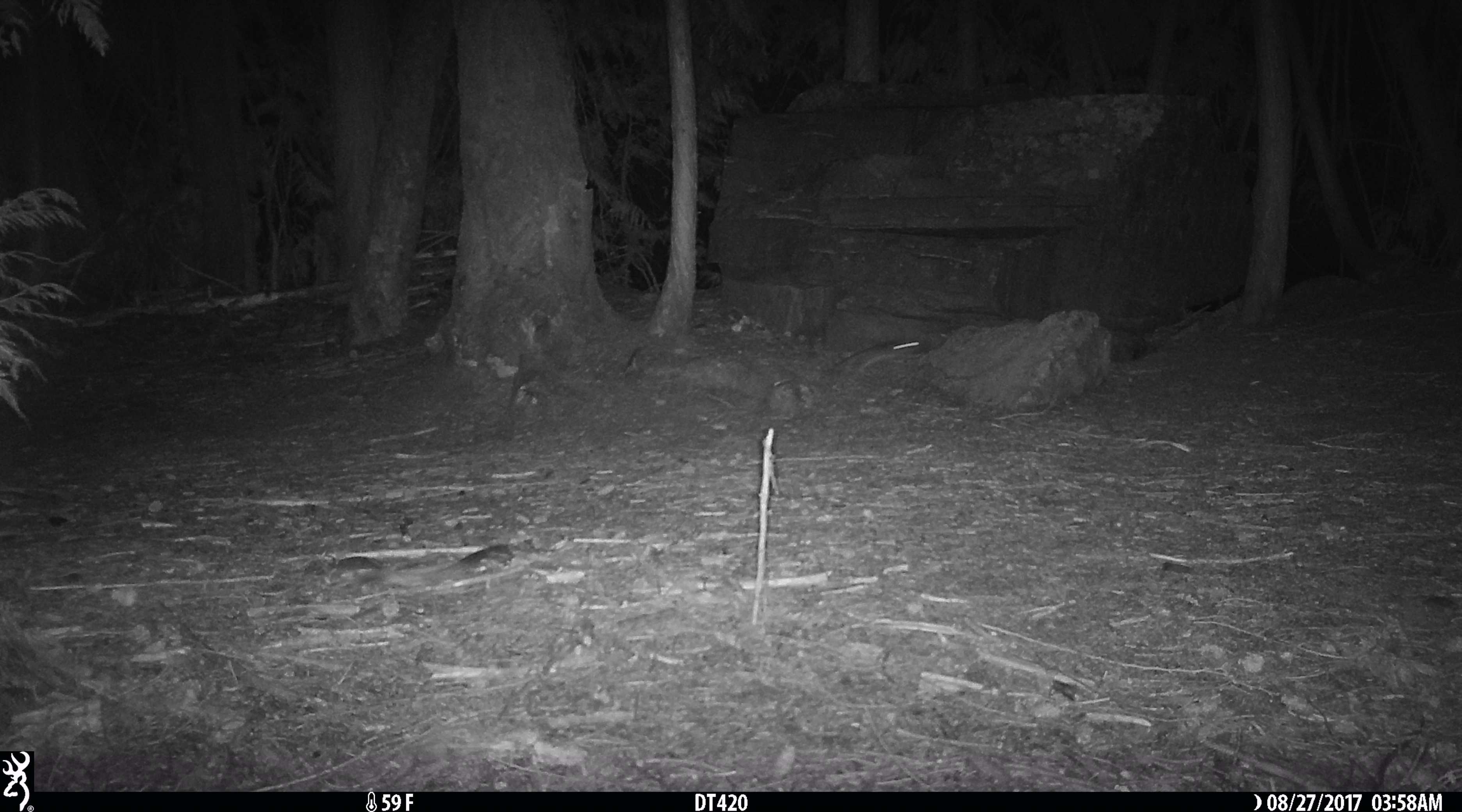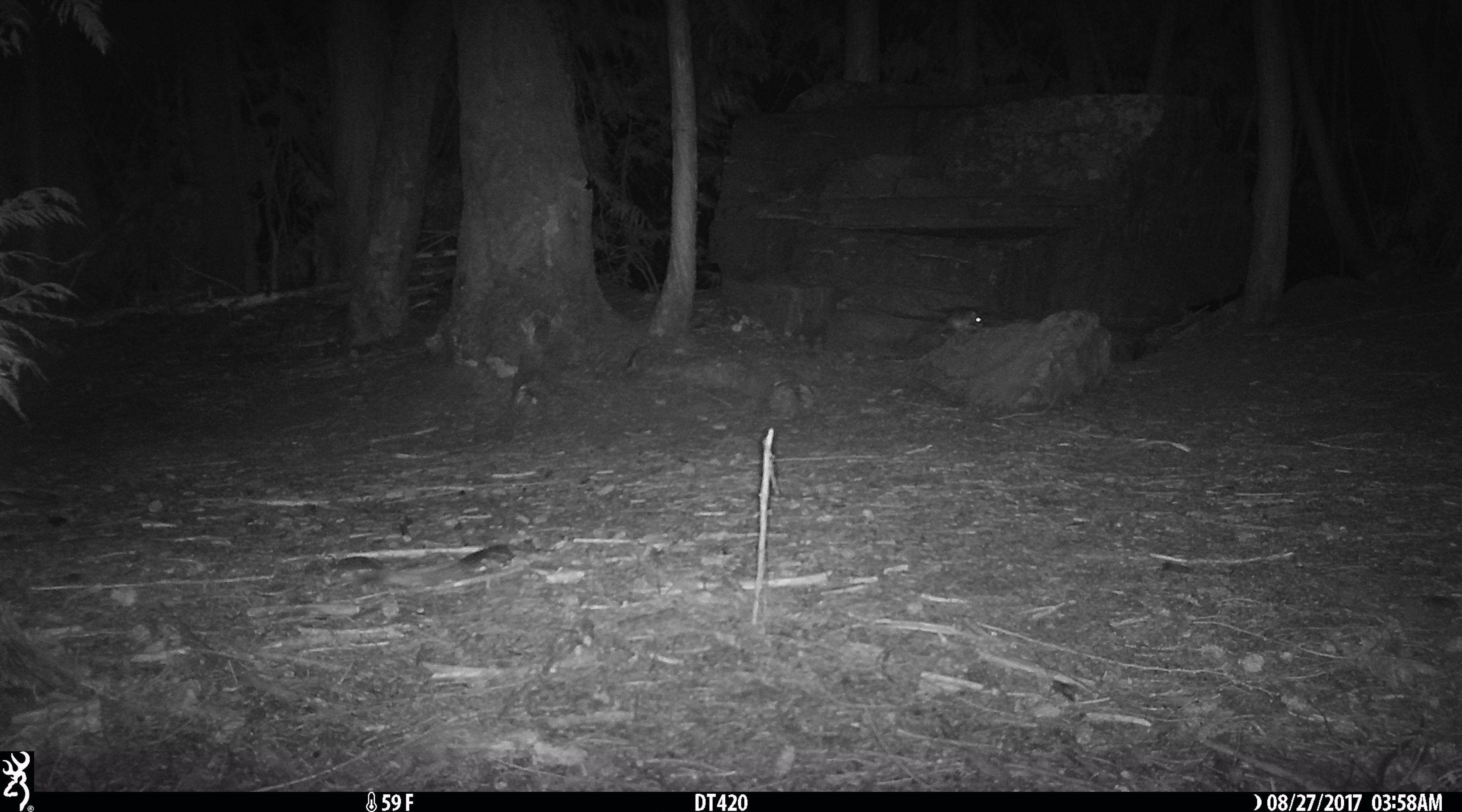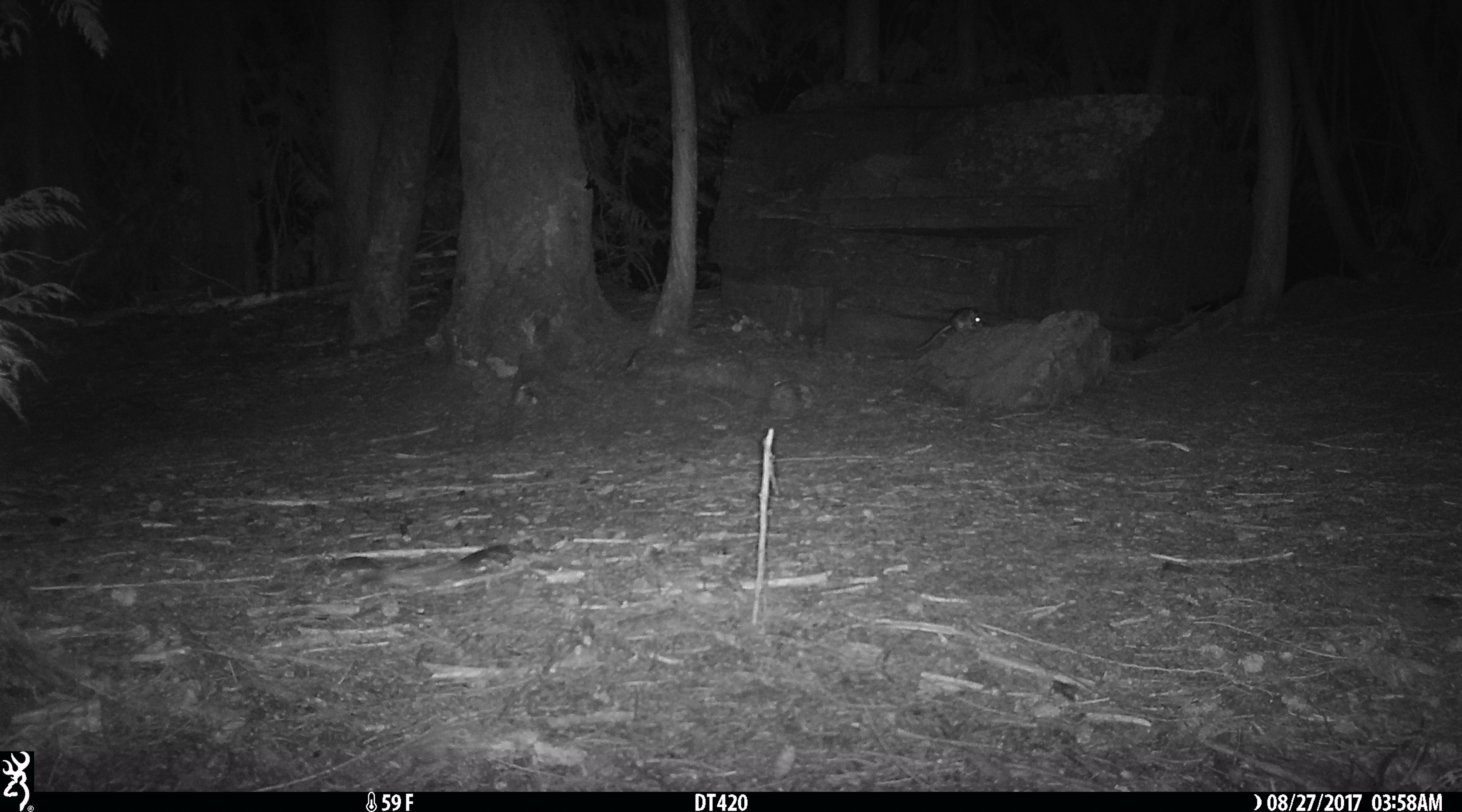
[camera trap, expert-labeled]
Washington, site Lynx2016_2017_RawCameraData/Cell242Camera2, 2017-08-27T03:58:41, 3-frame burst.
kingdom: Animalia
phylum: Chordata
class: Mammalia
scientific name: Mammalia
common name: small mammal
Small mammal (Mammalia). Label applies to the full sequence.